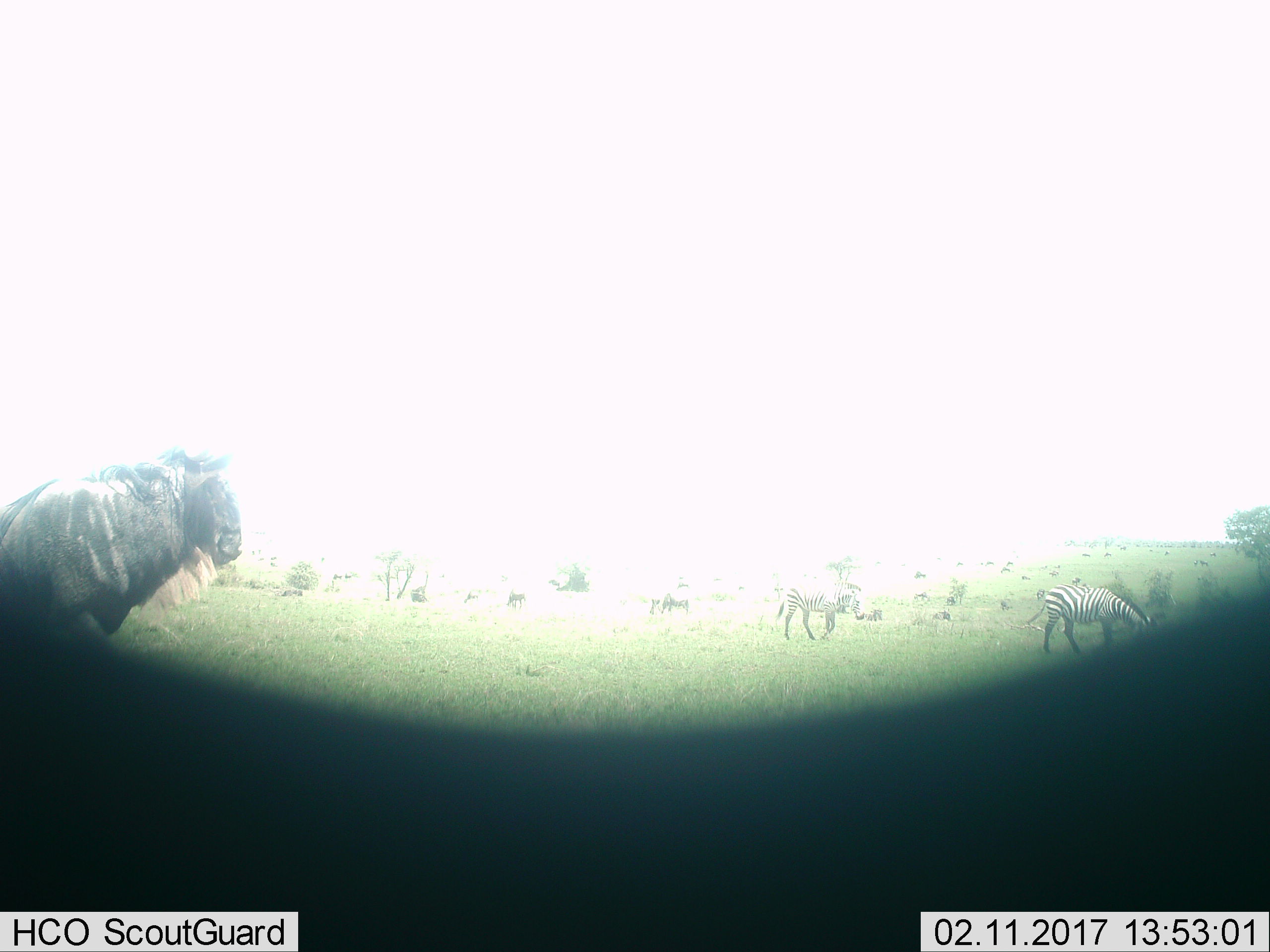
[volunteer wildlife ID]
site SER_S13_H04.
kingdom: Animalia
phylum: Chordata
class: Mammalia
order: Artiodactyla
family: Bovidae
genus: Connochaetes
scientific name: Connochaetes taurinus taurinus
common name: blue wildebeest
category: wildebeestblue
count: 1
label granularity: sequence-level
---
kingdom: Animalia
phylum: Chordata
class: Mammalia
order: Perissodactyla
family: Equidae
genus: Equus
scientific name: Equus quagga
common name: plains zebra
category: zebraplains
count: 4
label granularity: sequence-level